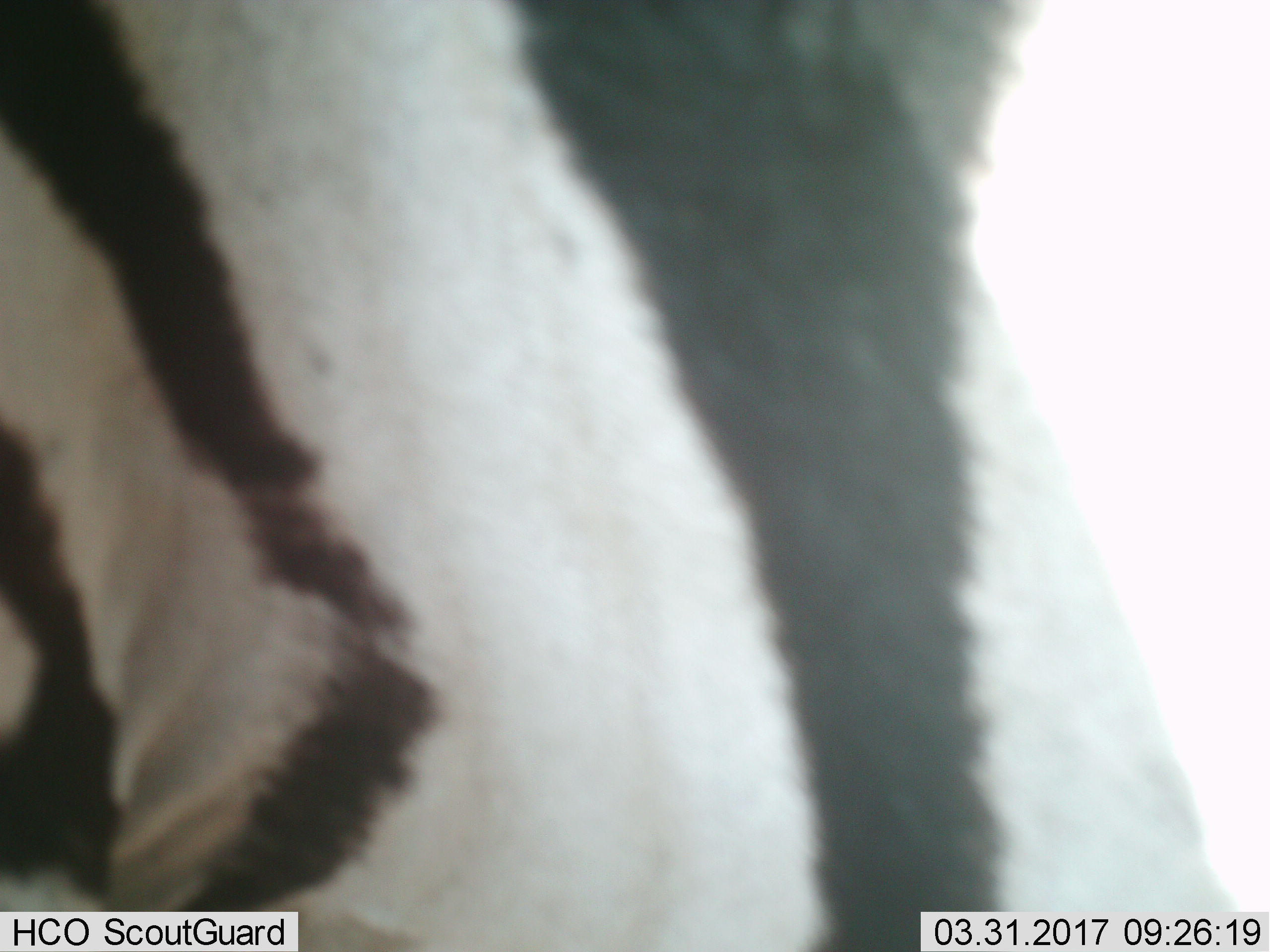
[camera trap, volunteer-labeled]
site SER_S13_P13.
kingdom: Animalia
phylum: Chordata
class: Mammalia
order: Perissodactyla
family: Equidae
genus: Equus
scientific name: Equus quagga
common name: plains zebra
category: zebraplains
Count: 1.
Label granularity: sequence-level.